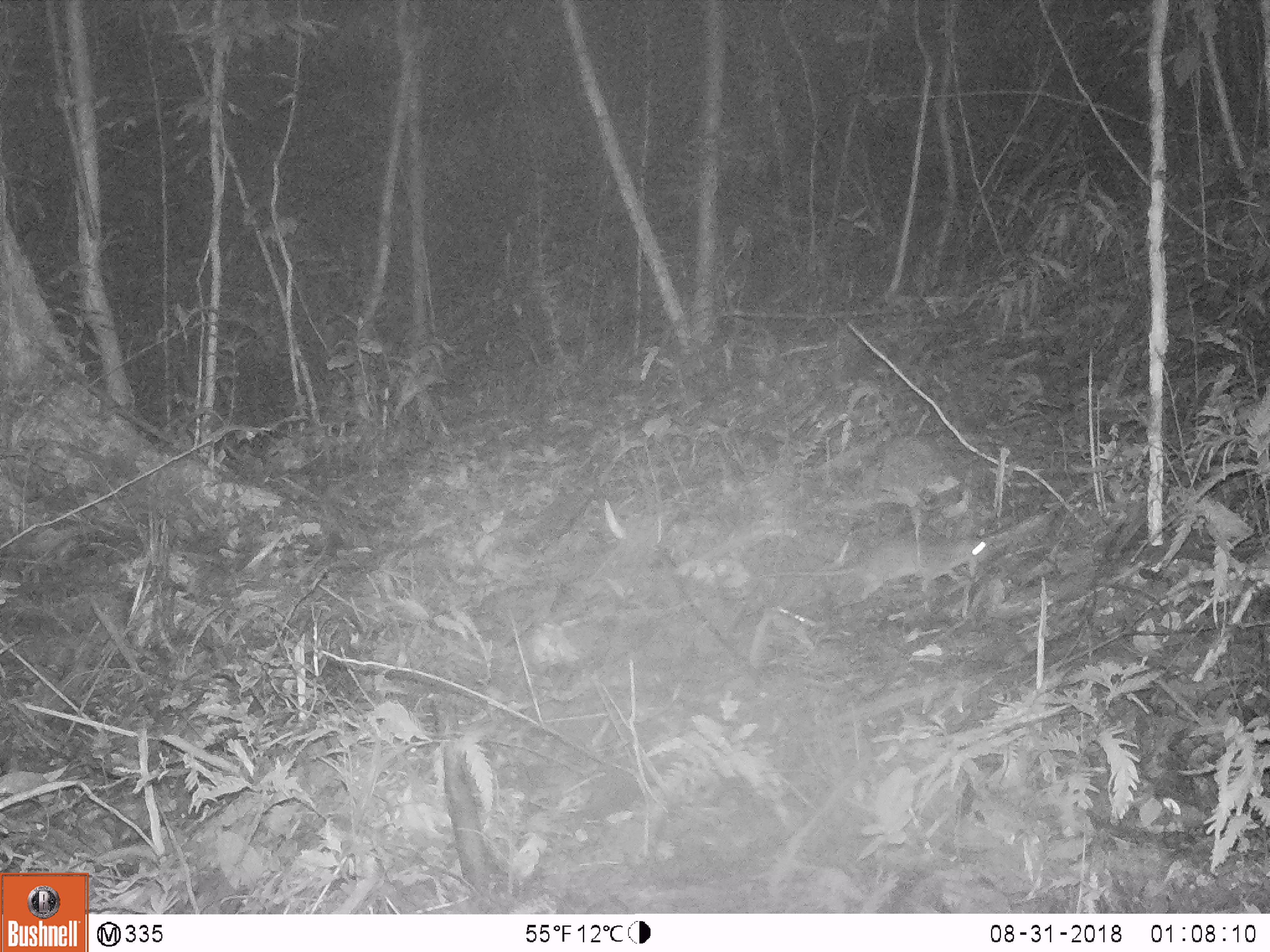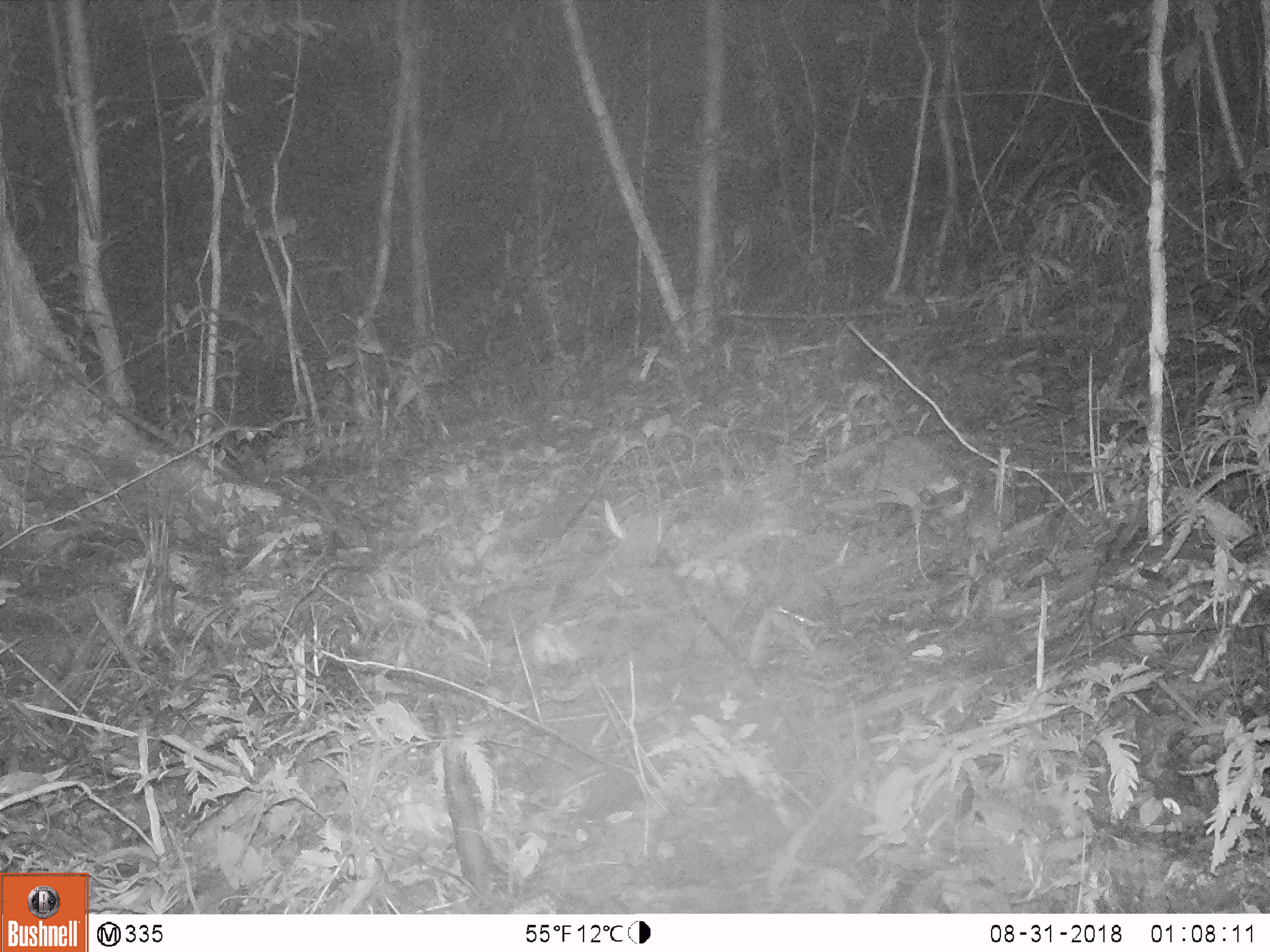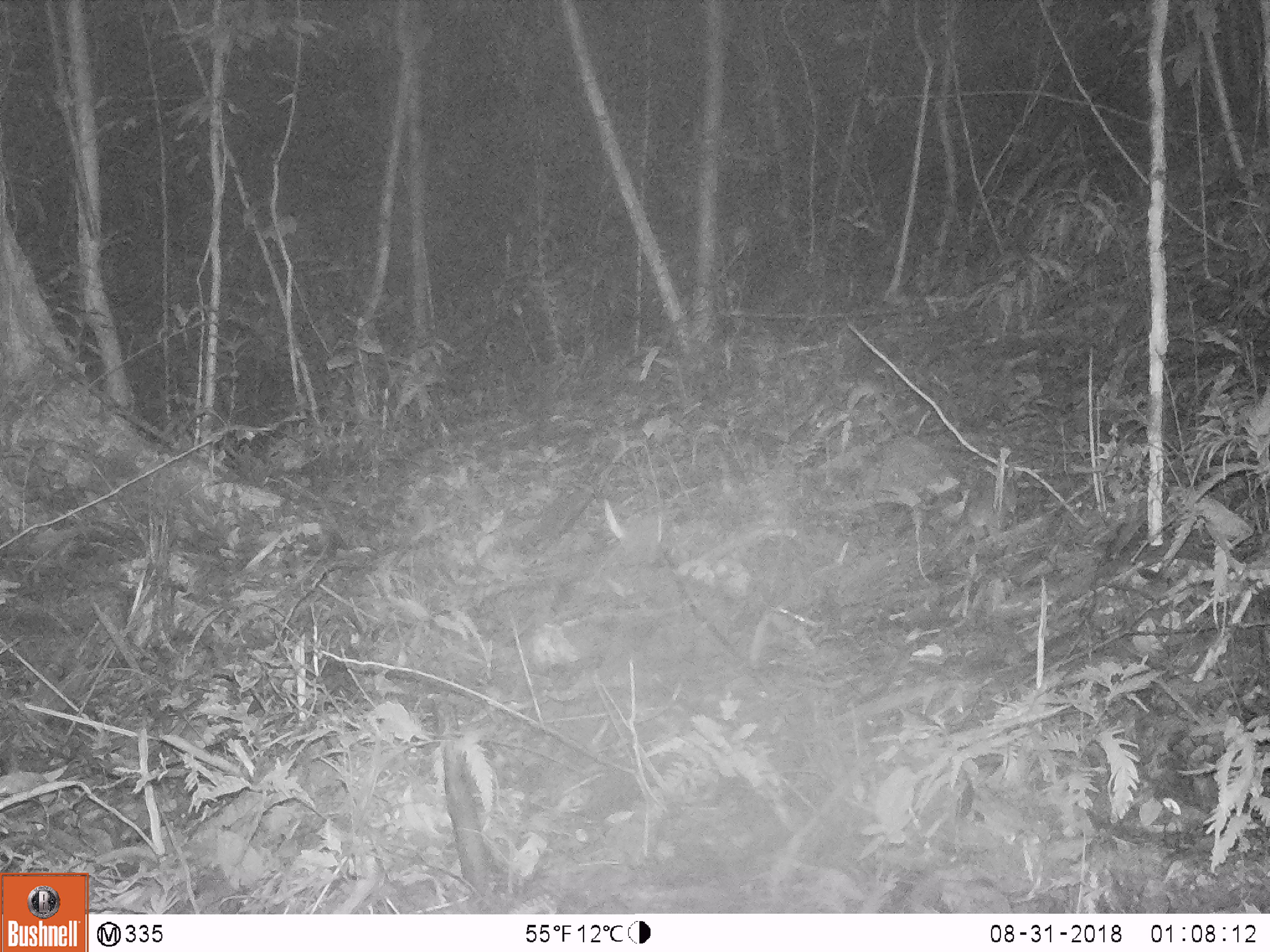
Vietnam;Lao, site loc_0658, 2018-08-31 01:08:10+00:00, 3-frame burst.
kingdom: Animalia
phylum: Chordata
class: Mammalia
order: Rodentia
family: Muridae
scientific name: Muridae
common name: old-world mice and rats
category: unidentified murid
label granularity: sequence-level